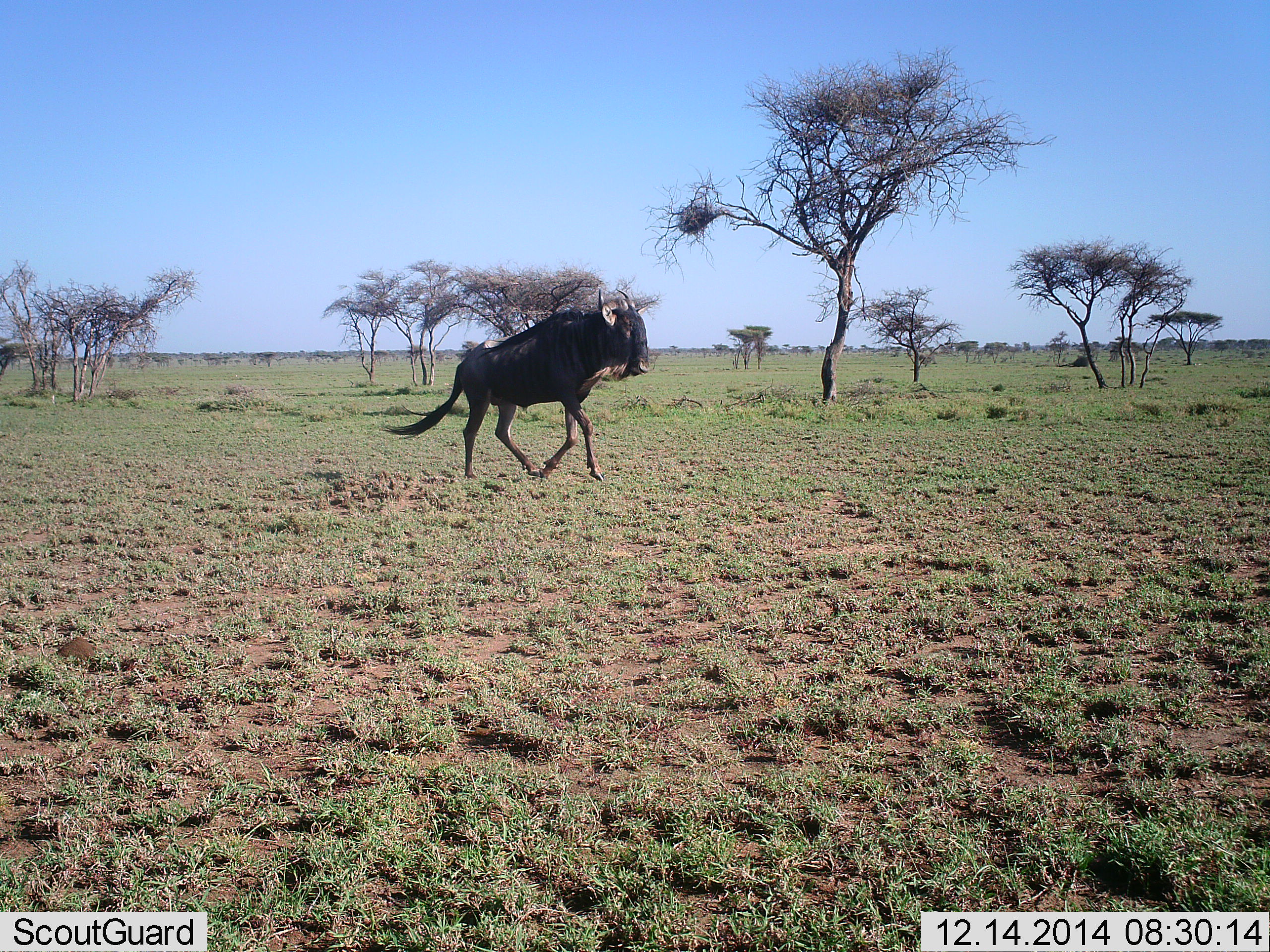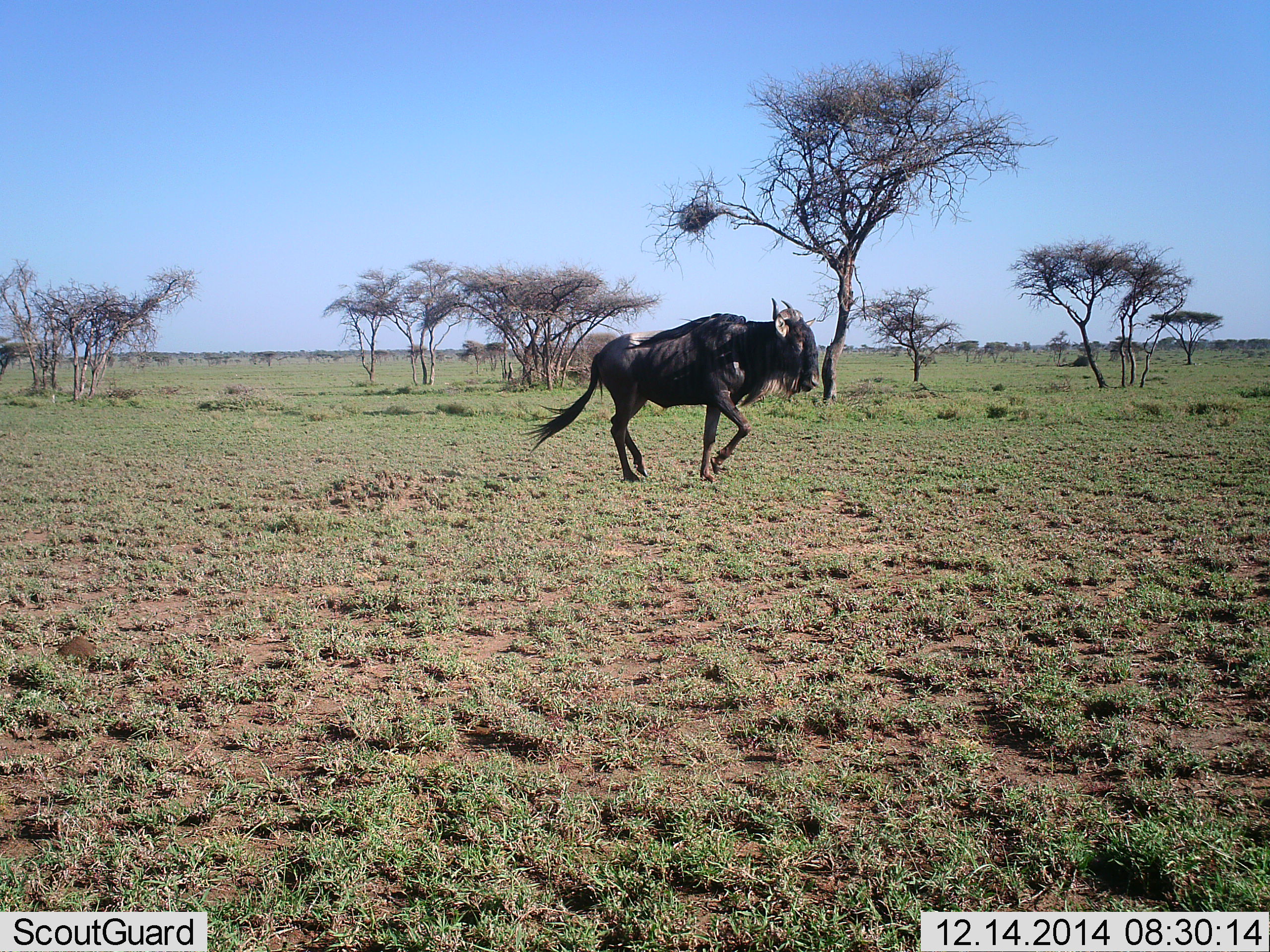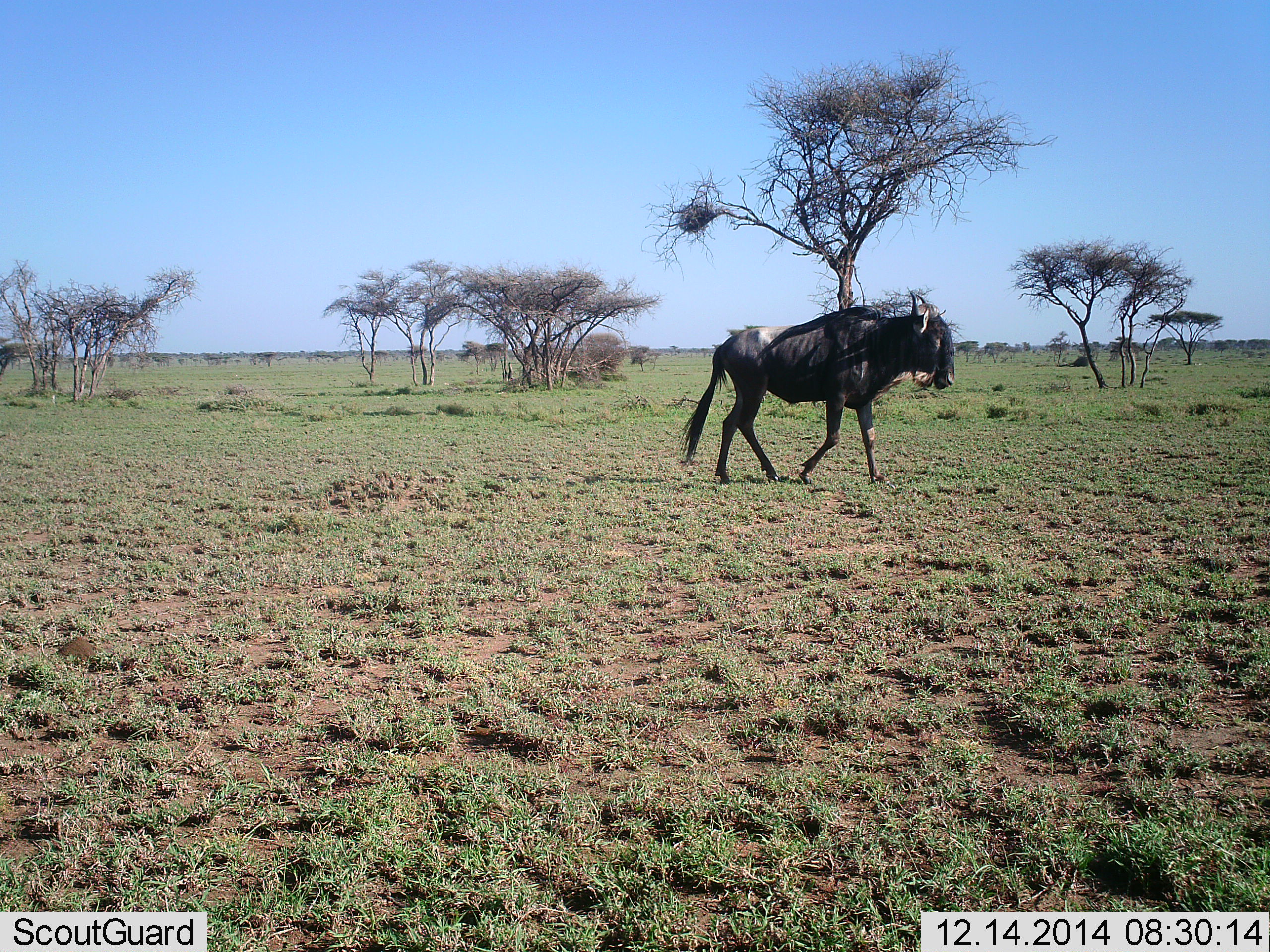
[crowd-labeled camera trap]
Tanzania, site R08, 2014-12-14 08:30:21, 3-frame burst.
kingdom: Animalia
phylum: Chordata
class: Mammalia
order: Artiodactyla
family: Bovidae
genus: Connochaetes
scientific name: Connochaetes taurinus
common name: blue wildebeest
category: wildebeest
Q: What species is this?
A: Wildebeest (blue wildebeest) (Connochaetes taurinus).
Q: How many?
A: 1.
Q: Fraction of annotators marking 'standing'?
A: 10%.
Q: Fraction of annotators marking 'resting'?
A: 0%.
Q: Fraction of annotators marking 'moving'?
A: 100%.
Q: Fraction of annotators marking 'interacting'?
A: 0%.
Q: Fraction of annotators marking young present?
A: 0%.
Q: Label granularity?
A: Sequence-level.